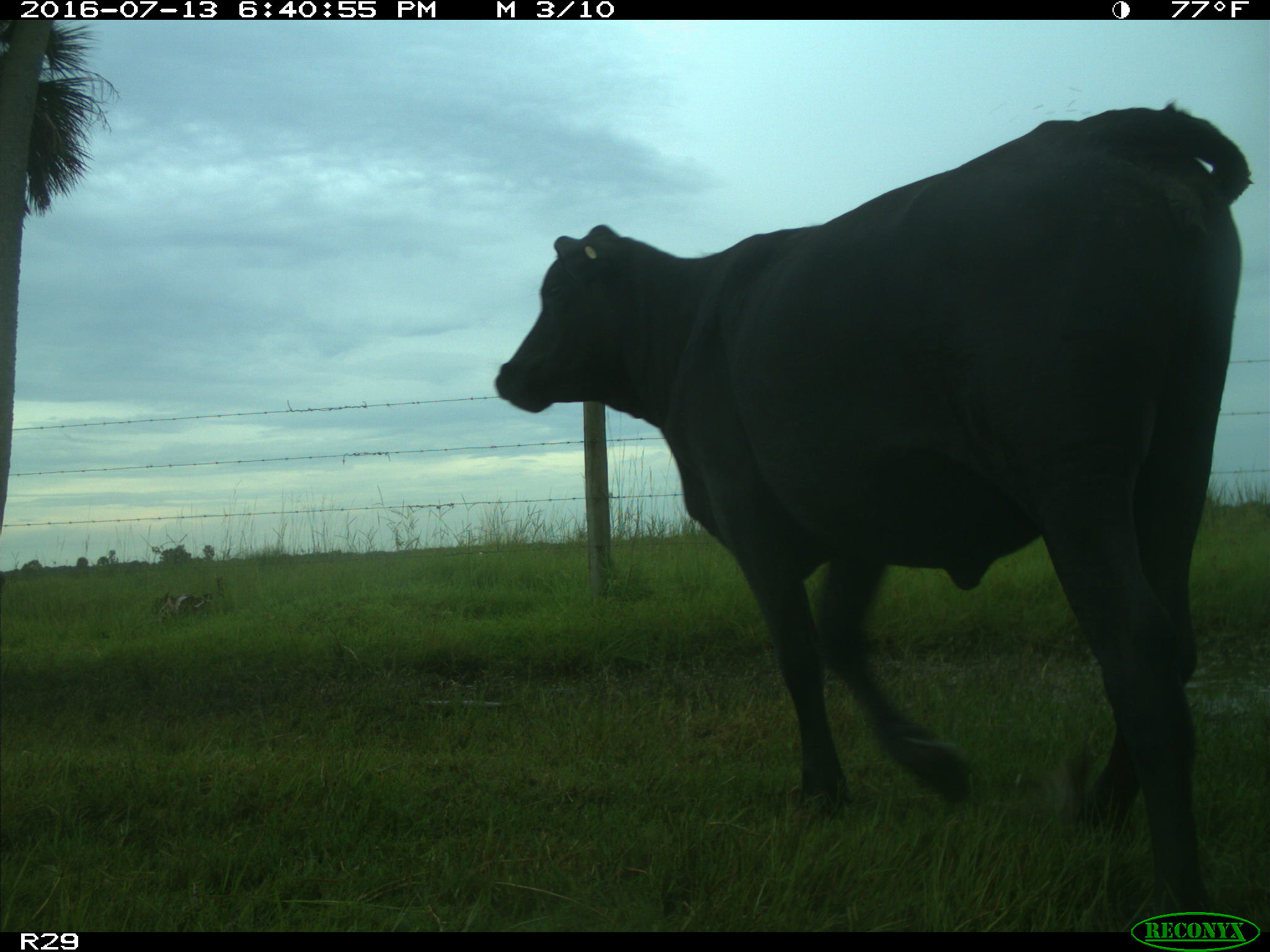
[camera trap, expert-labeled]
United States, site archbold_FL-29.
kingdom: Animalia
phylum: Chordata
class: Mammalia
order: Artiodactyla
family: Bovidae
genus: Bos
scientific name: Bos taurus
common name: domestic cow